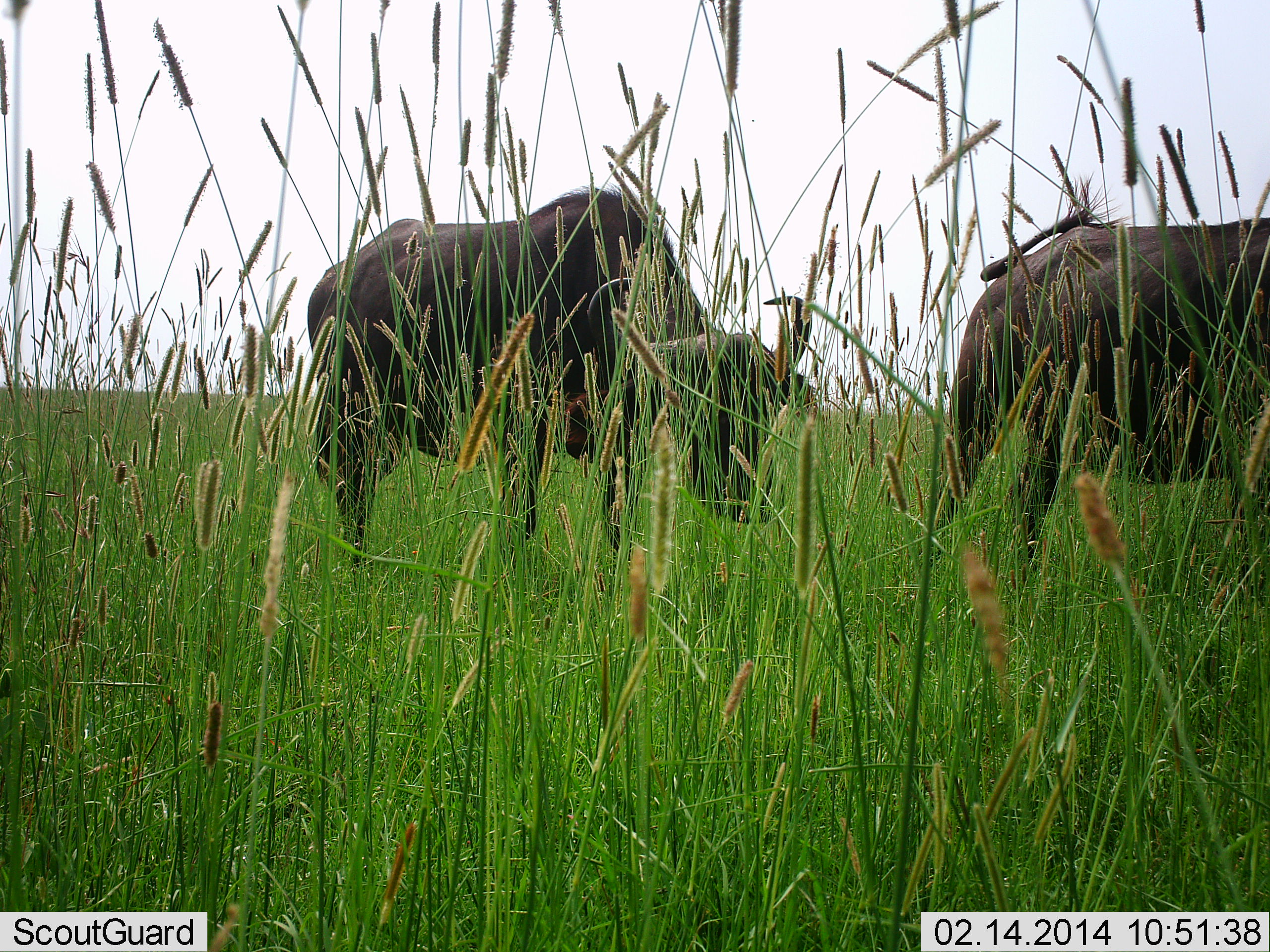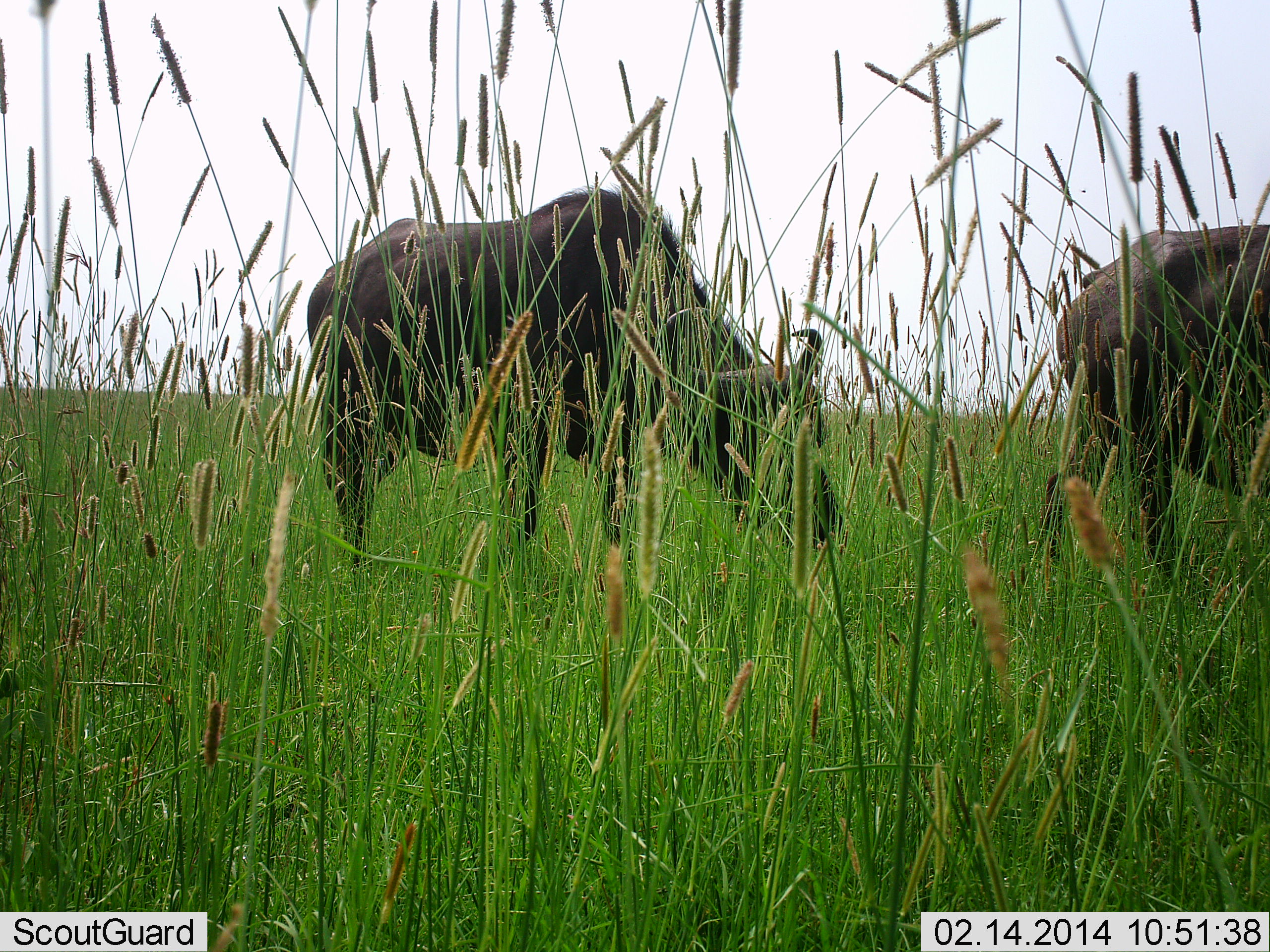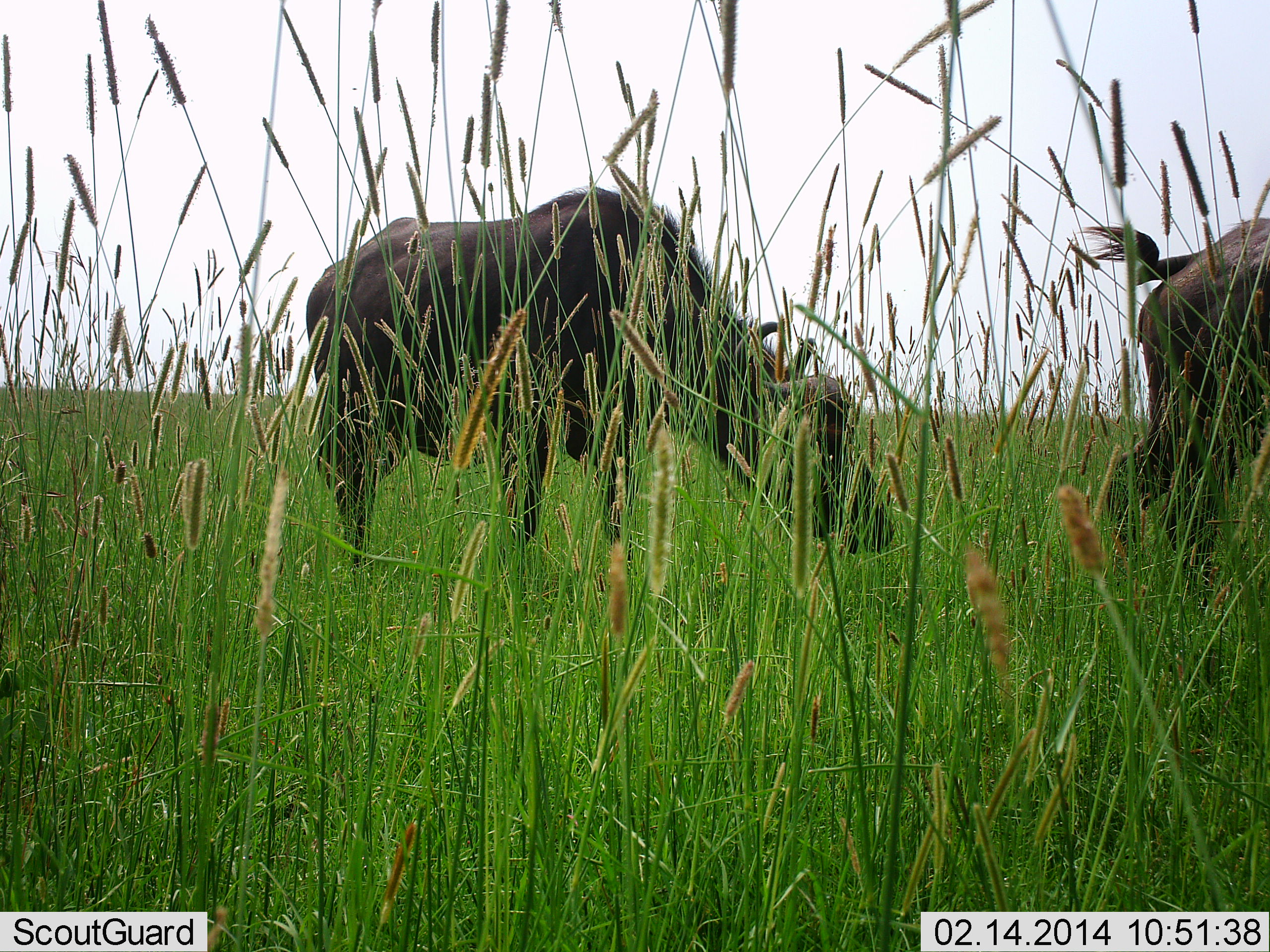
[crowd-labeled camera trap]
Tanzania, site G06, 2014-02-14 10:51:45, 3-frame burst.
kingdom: Animalia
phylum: Chordata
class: Mammalia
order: Artiodactyla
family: Bovidae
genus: Syncerus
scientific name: Syncerus caffer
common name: cape buffalo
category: buffalo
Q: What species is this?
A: Buffalo (cape buffalo) (Syncerus caffer).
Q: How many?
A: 2.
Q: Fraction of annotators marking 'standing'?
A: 70%.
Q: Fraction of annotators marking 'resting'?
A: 0%.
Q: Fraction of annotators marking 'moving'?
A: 40%.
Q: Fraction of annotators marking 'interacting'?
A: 0%.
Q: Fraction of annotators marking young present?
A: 0%.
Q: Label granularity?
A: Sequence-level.